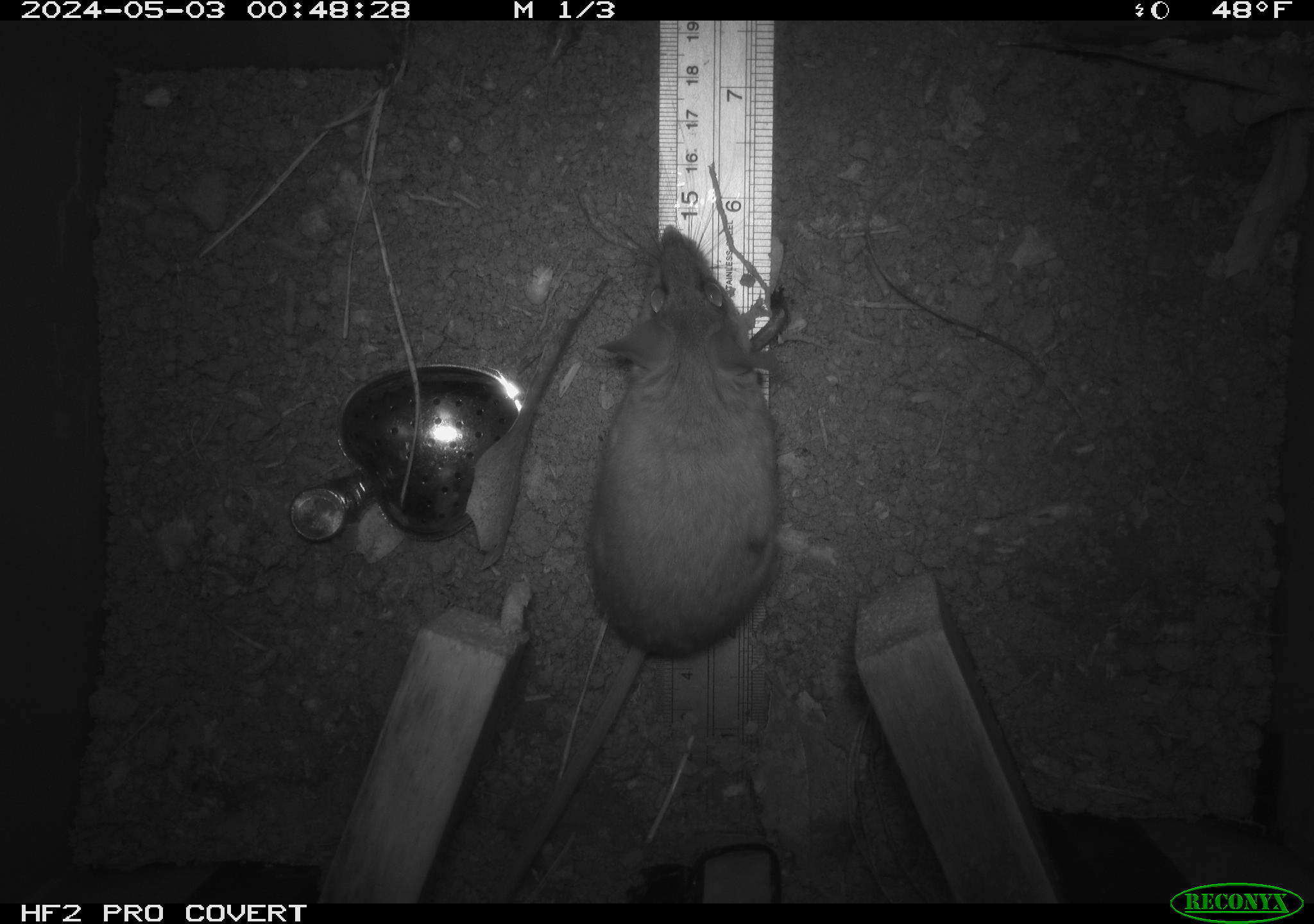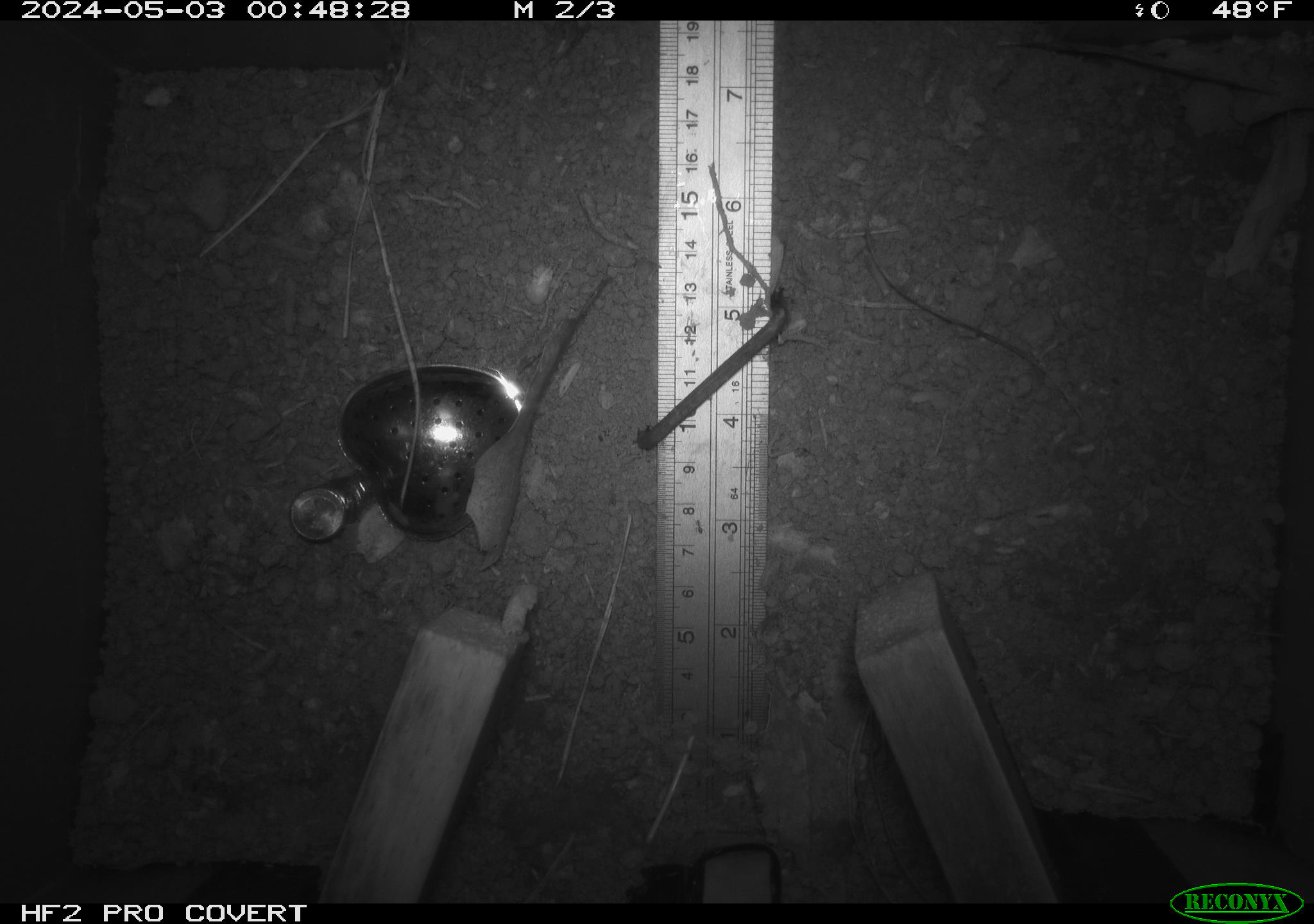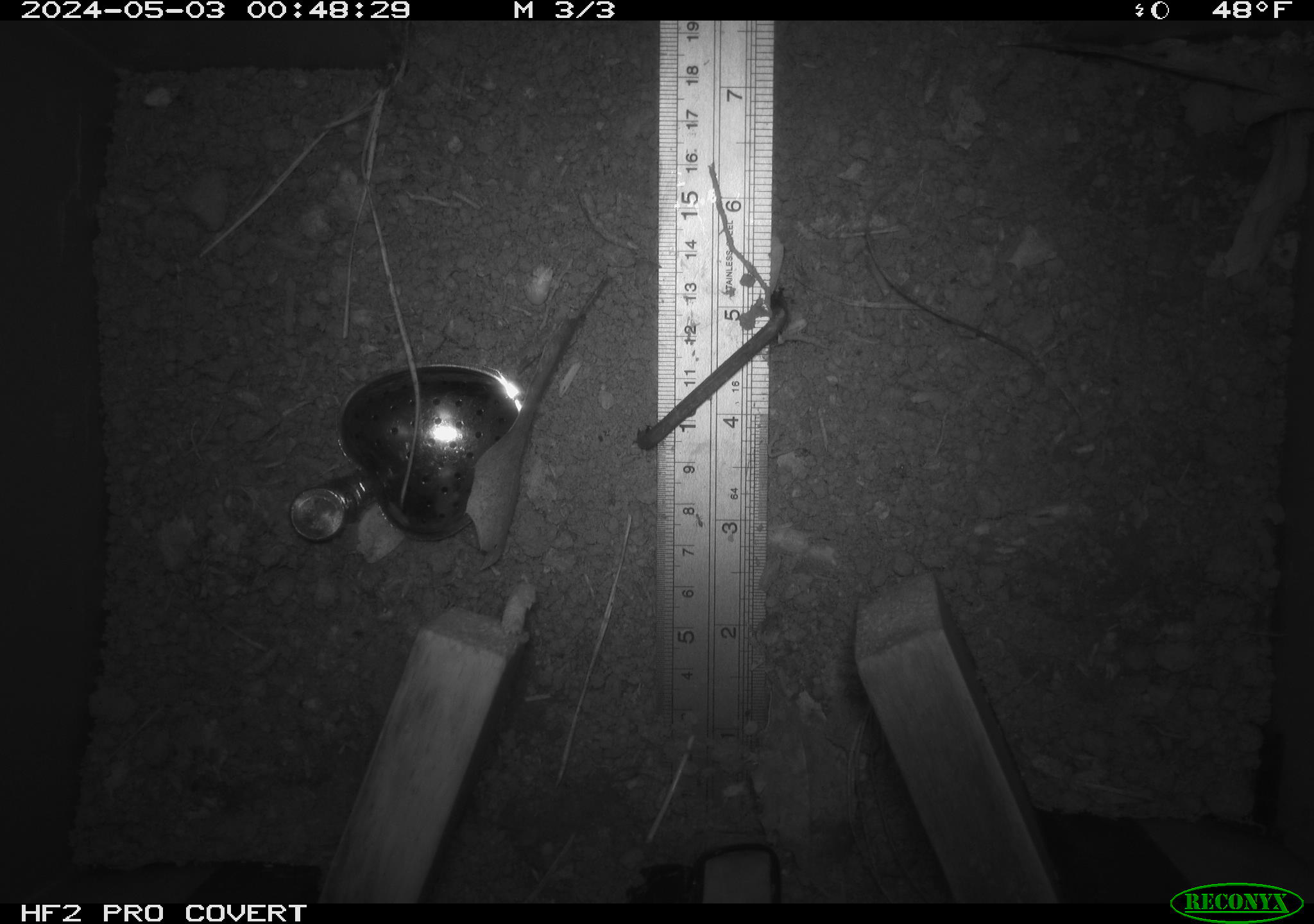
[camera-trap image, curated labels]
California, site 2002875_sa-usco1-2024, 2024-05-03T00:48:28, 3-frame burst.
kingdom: Animalia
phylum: Chordata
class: Mammalia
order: Rodentia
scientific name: Rodentia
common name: mouse species